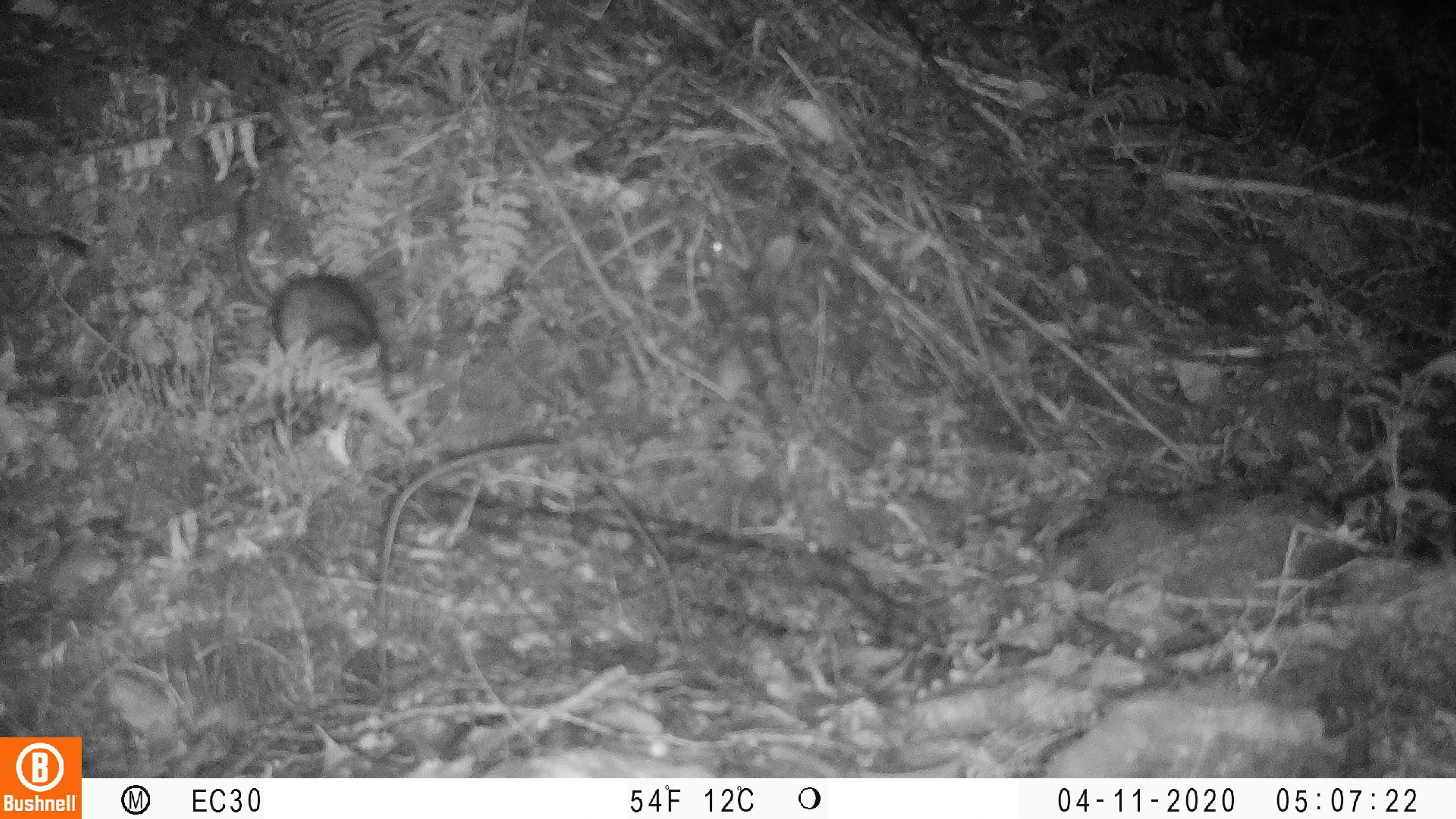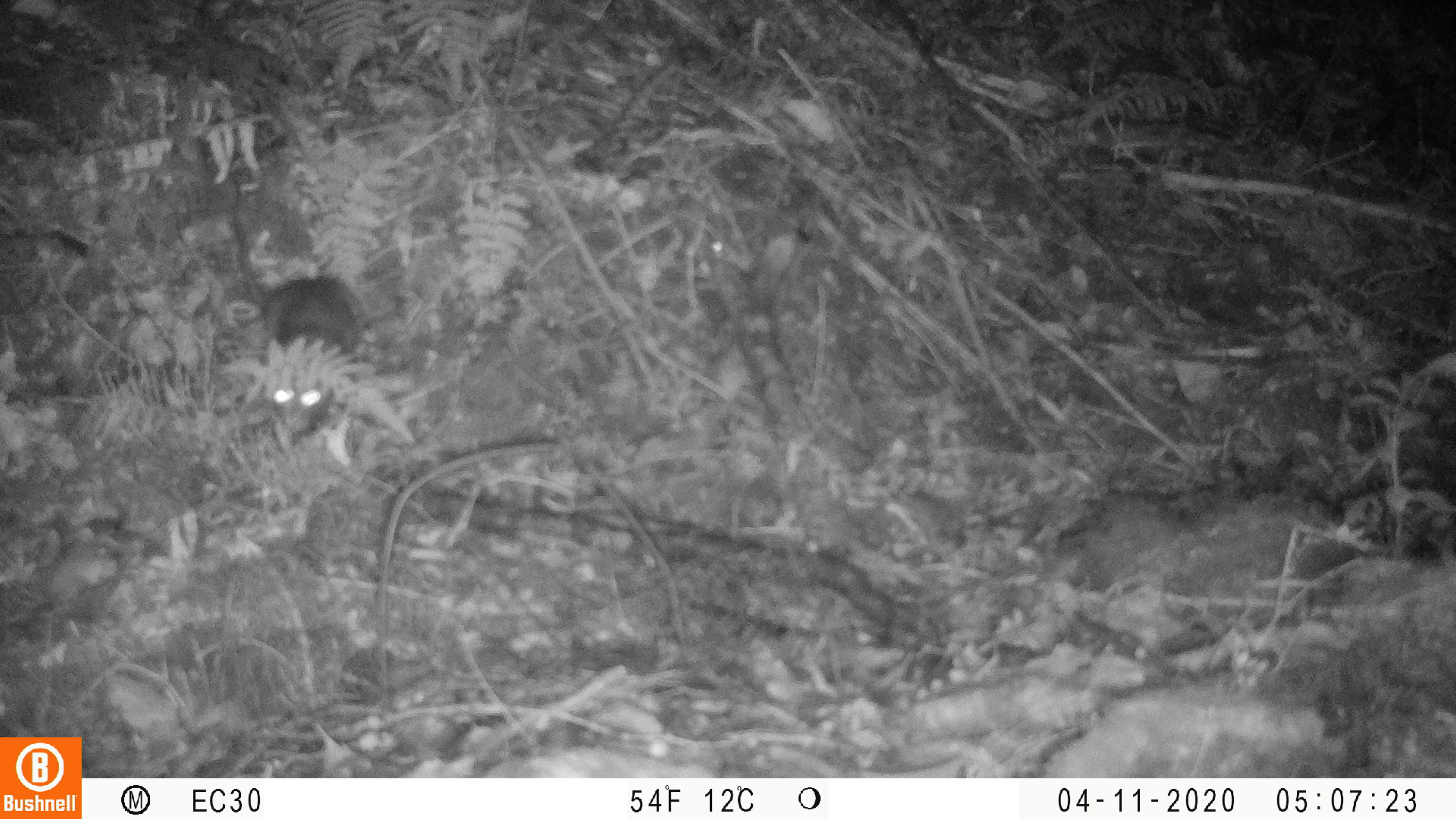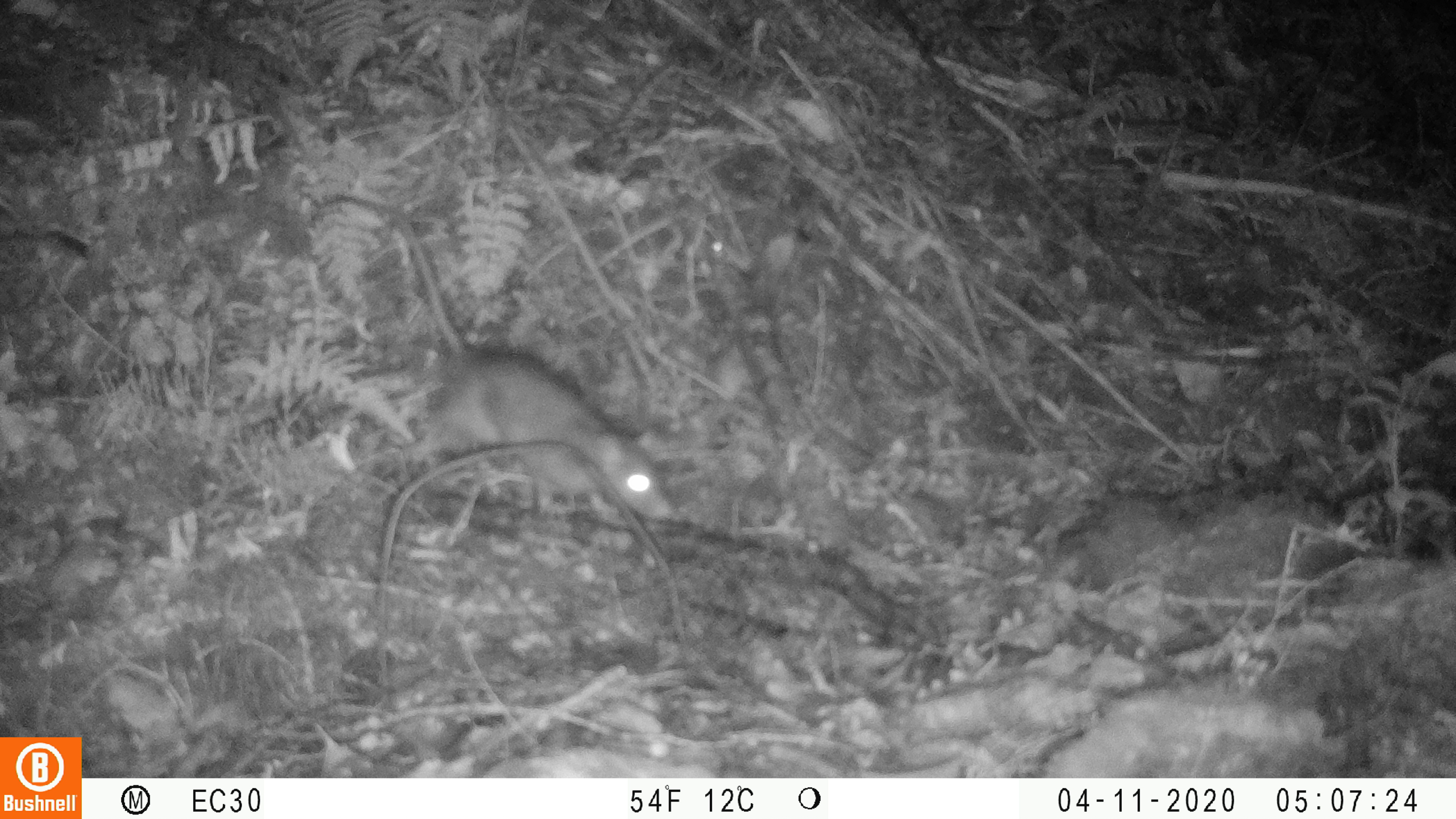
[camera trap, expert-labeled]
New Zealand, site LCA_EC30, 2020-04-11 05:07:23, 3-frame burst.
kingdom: Animalia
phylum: Chordata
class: Mammalia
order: Rodentia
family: Muridae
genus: Rattus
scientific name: Rattus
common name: rat